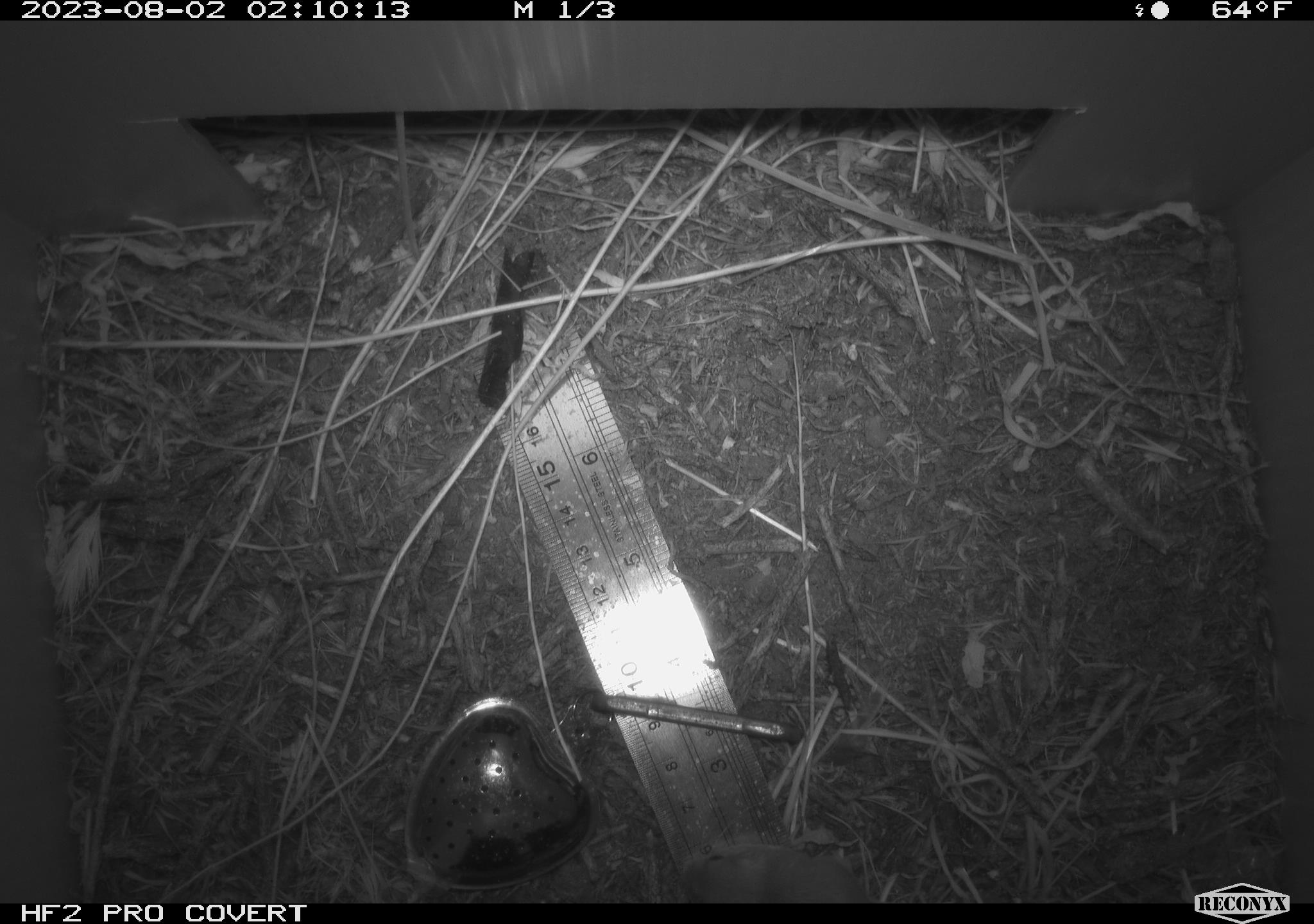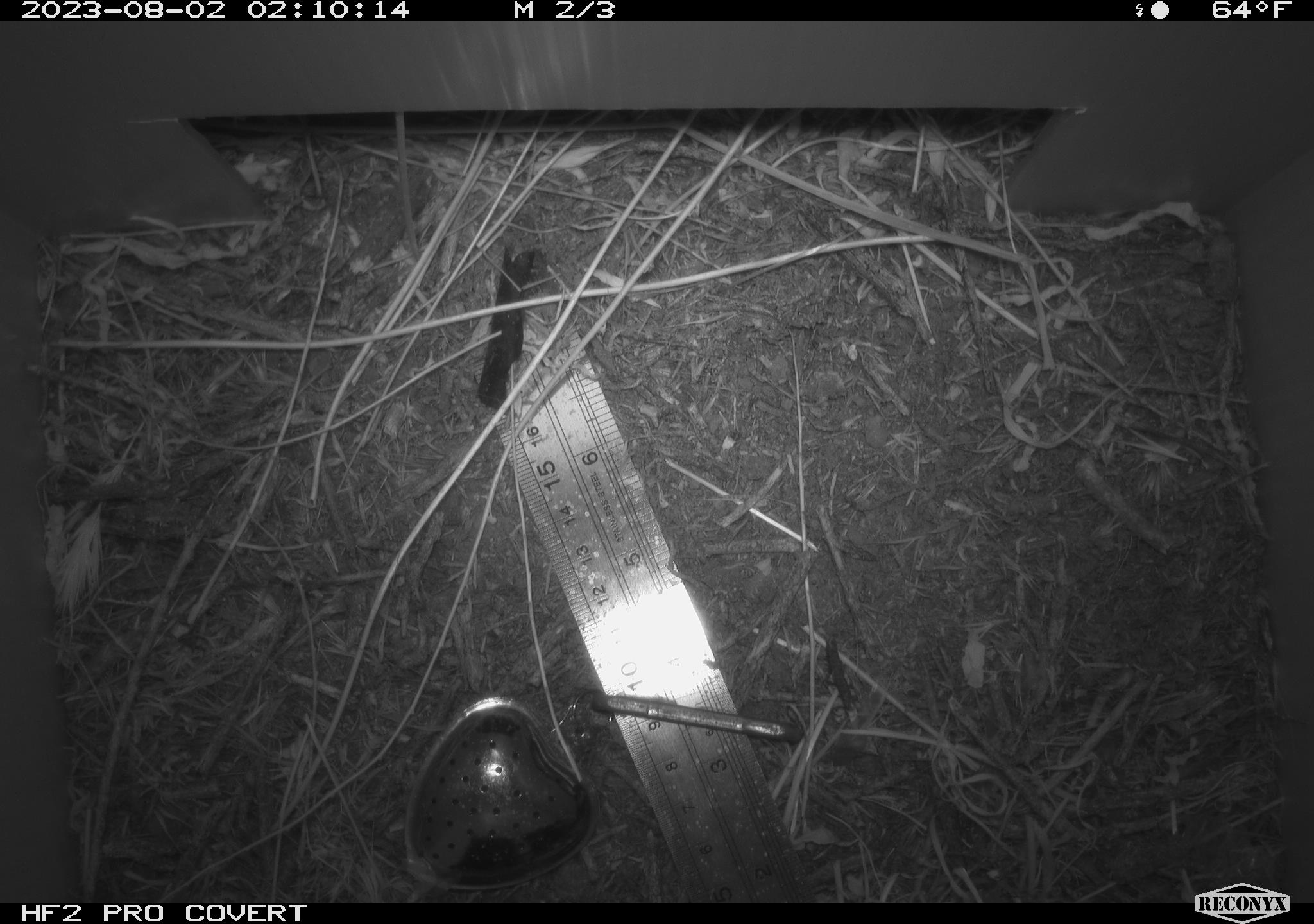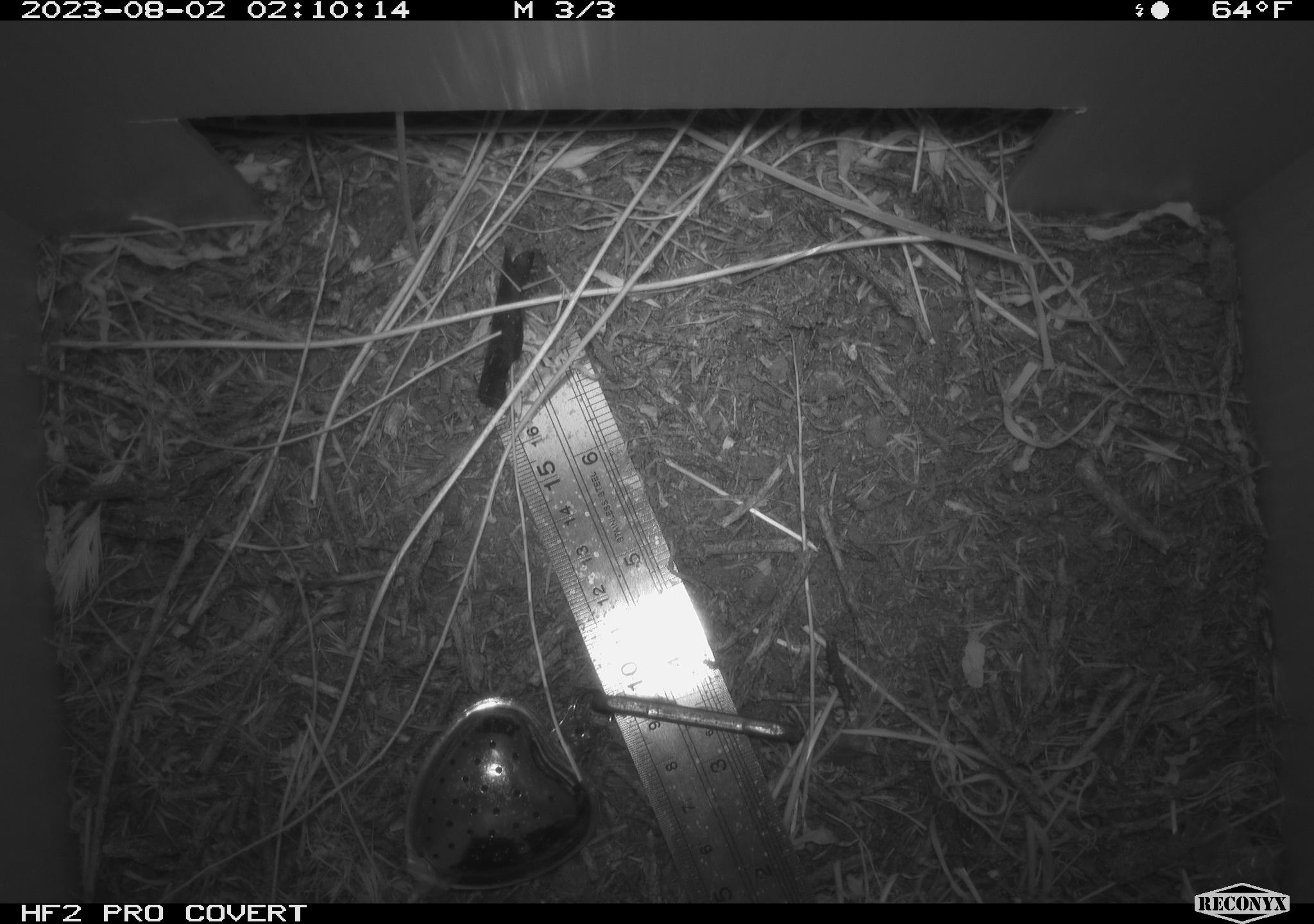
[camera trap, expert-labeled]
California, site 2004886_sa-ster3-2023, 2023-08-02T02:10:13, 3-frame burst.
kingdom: Animalia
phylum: Chordata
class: Mammalia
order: Rodentia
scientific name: Rodentia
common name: mouse species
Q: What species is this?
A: Mouse species (Rodentia).